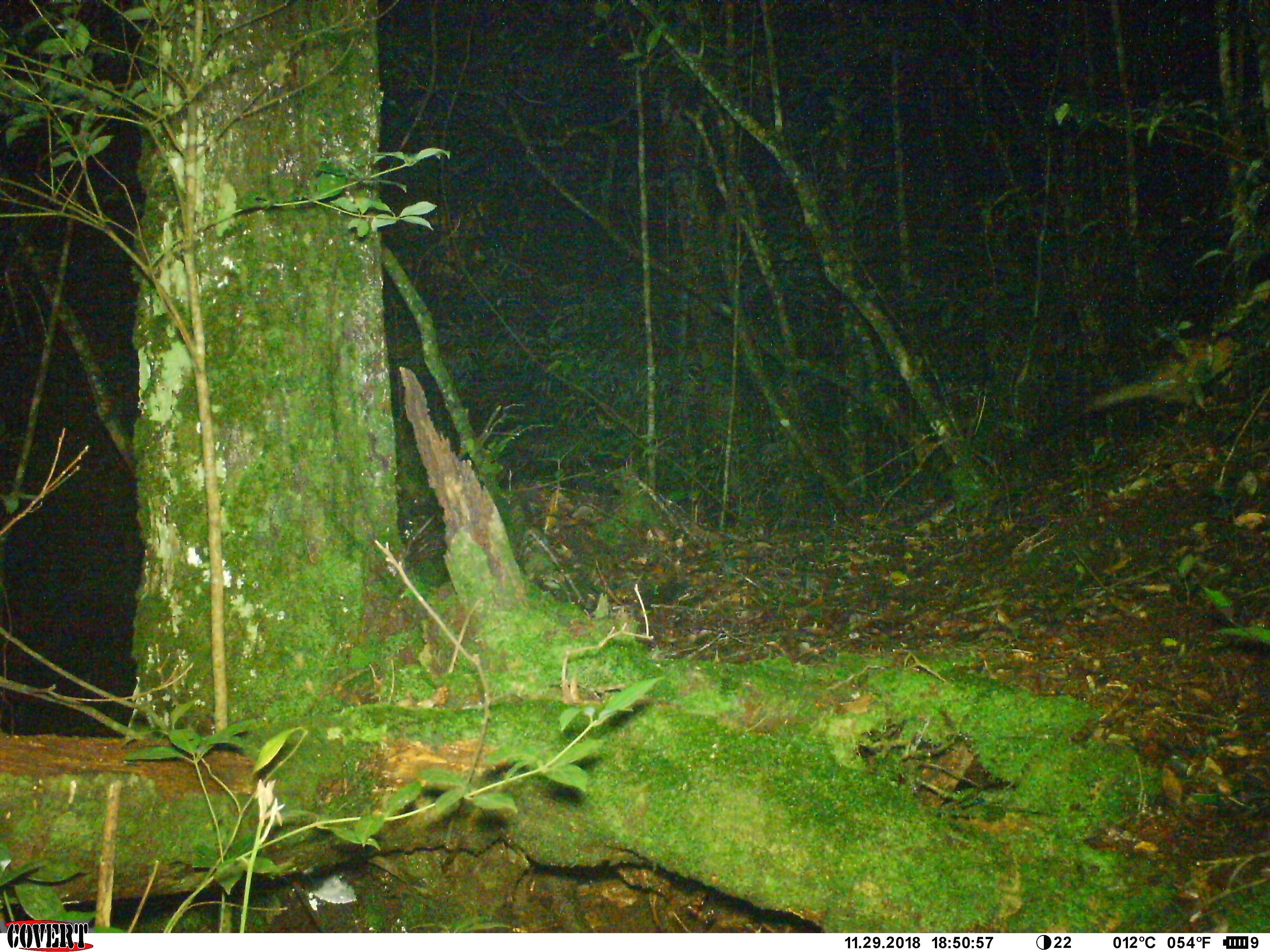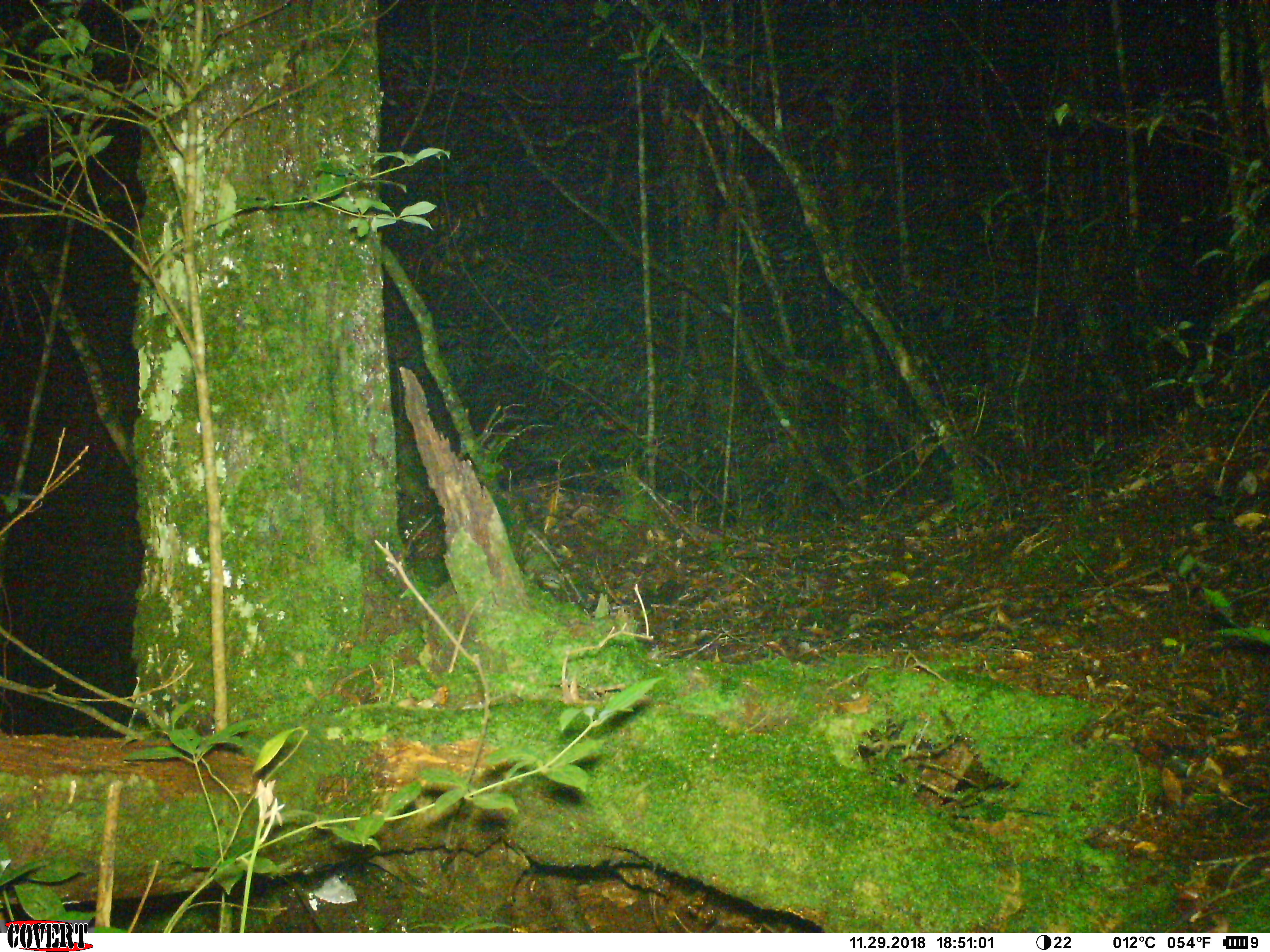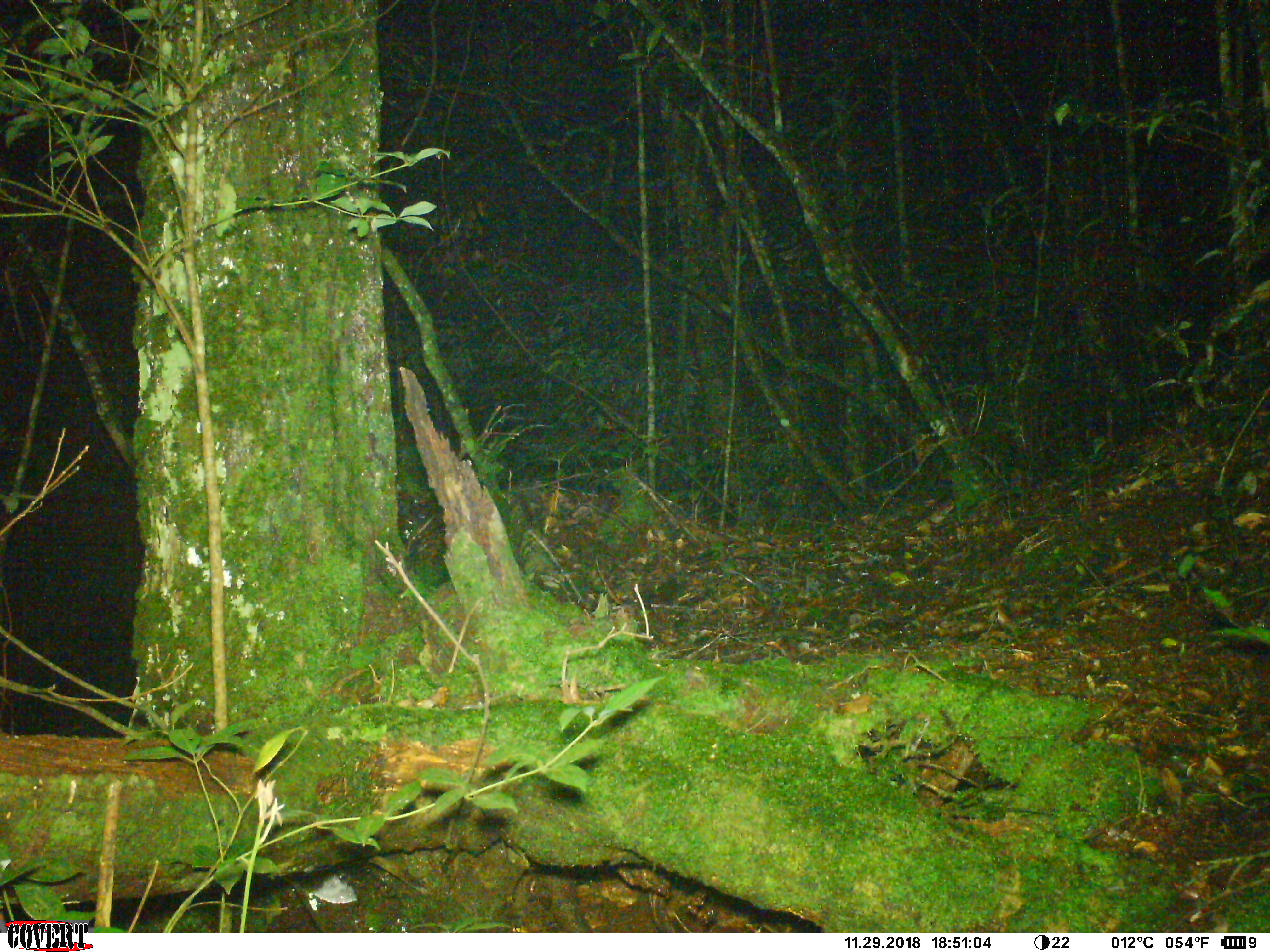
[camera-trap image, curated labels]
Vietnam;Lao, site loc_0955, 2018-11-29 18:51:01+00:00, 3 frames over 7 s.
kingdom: Animalia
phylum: Chordata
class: Mammalia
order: Carnivora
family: Viverridae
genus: Paradoxurus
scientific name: Paradoxurus hermaphroditus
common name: common palm civet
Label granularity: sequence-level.